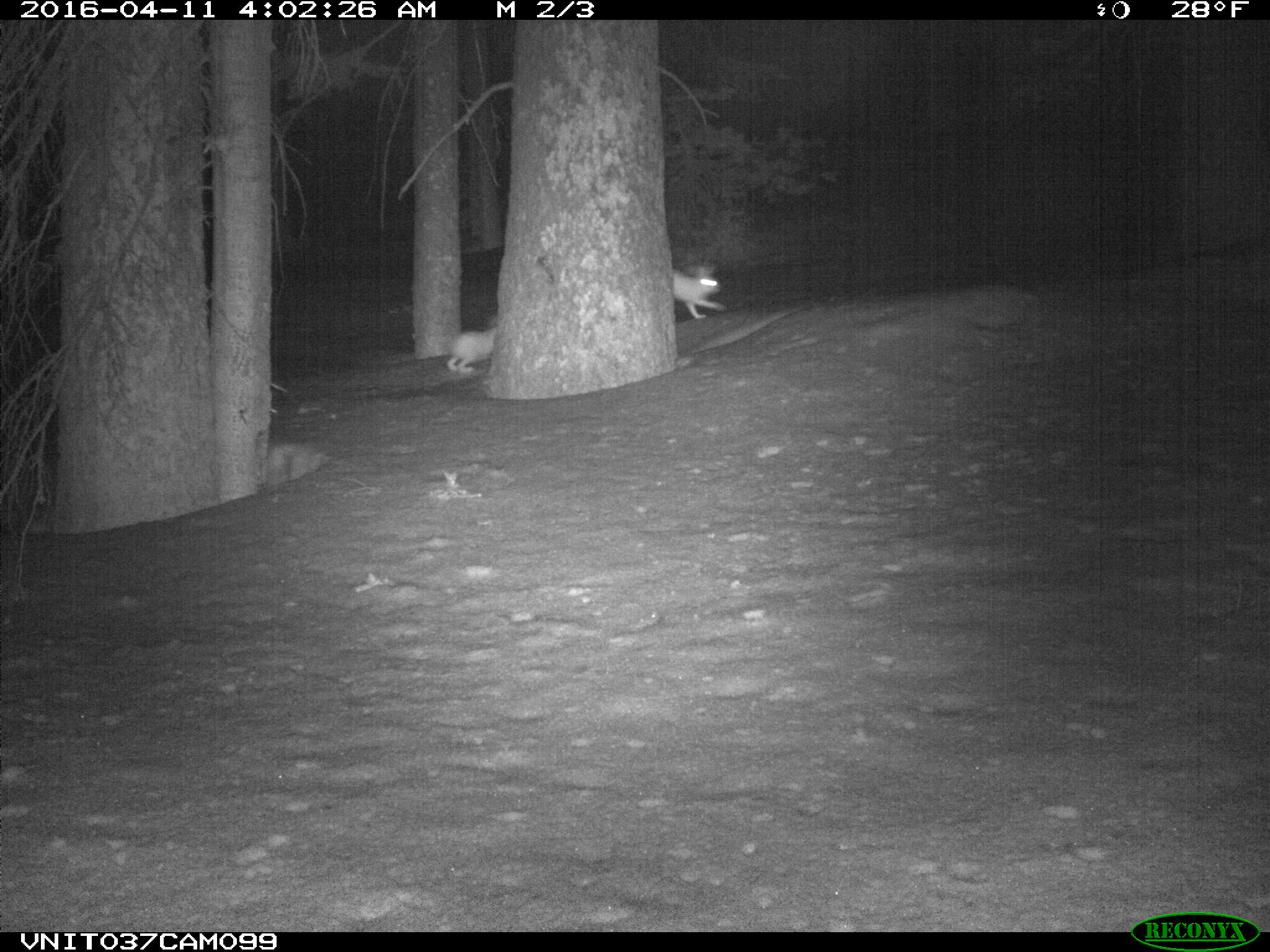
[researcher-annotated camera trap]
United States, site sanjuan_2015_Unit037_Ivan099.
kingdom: Animalia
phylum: Chordata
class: Mammalia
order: Lagomorpha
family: Leporidae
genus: Lepus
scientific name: Lepus americanus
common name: snowshoe hare